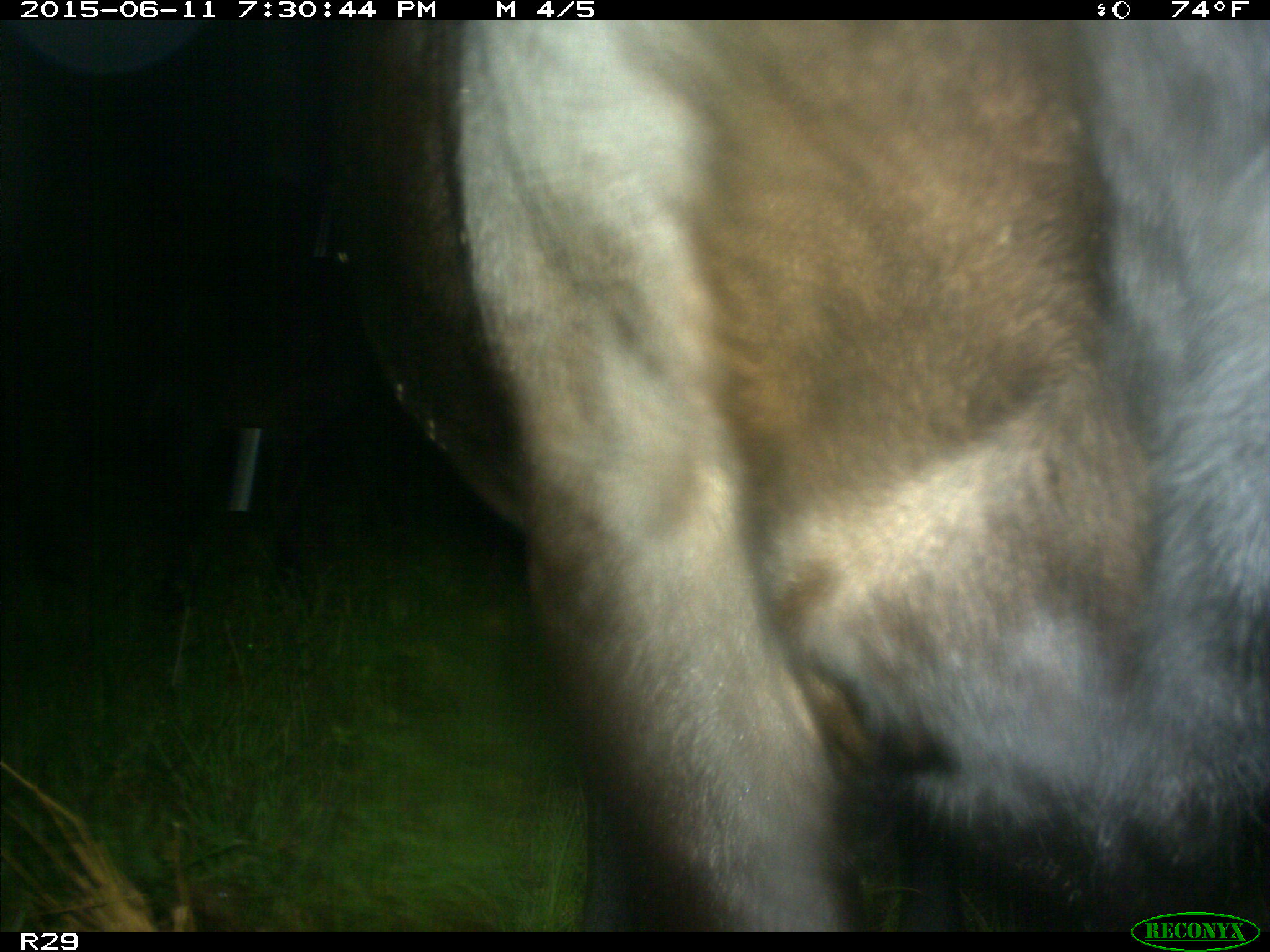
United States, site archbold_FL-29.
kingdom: Animalia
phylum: Chordata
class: Mammalia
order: Artiodactyla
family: Bovidae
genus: Bos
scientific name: Bos taurus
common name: domestic cow